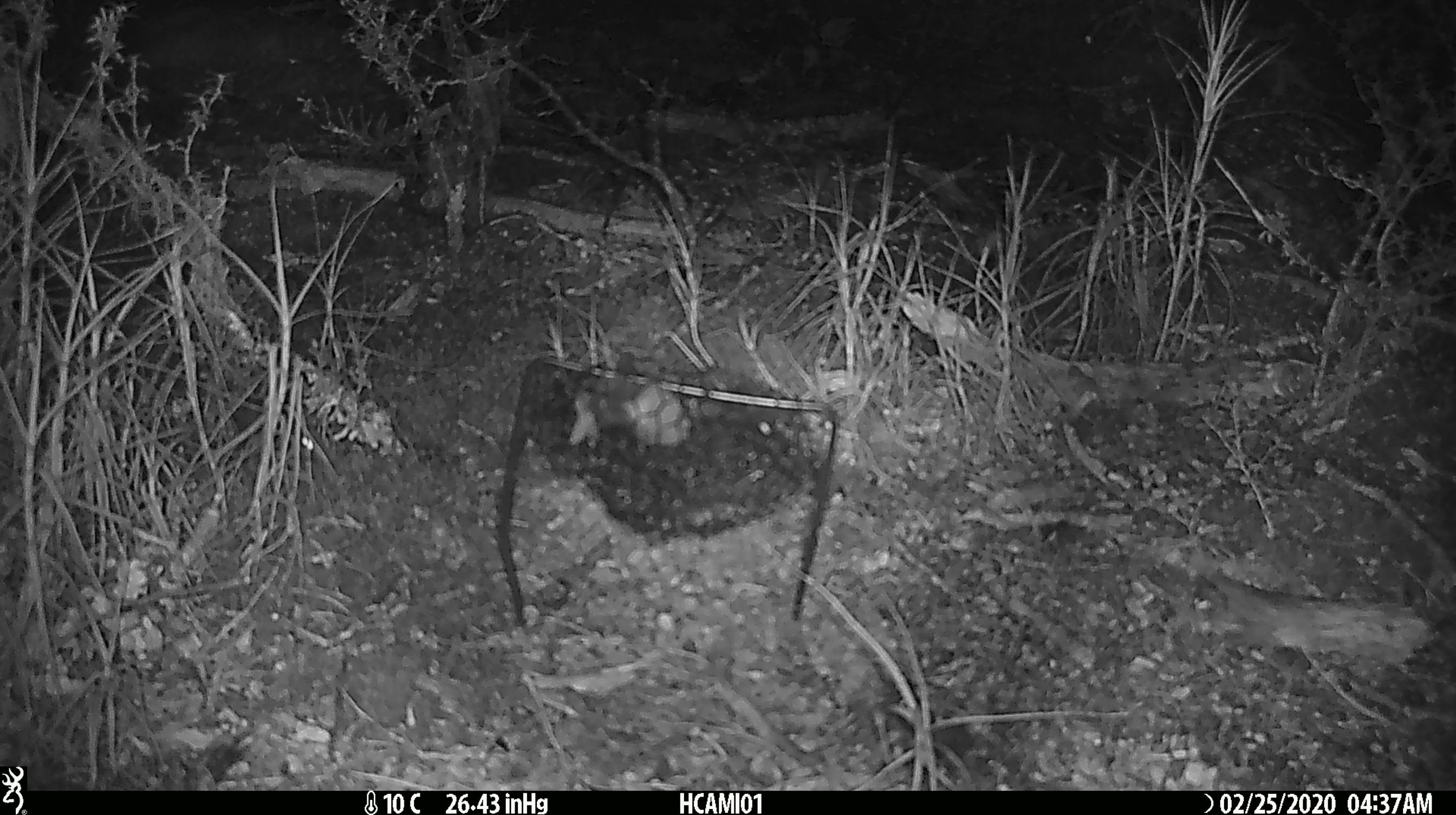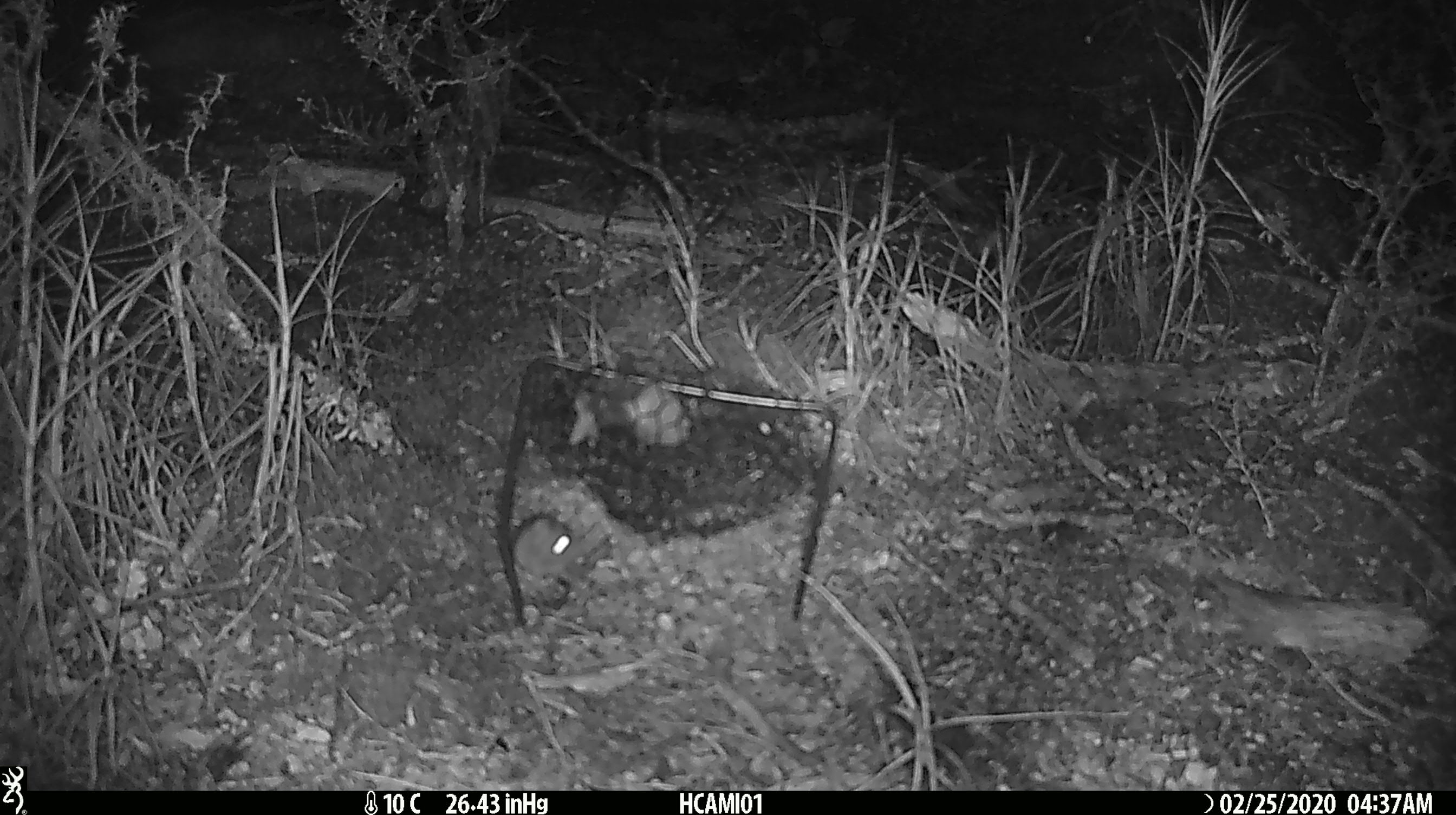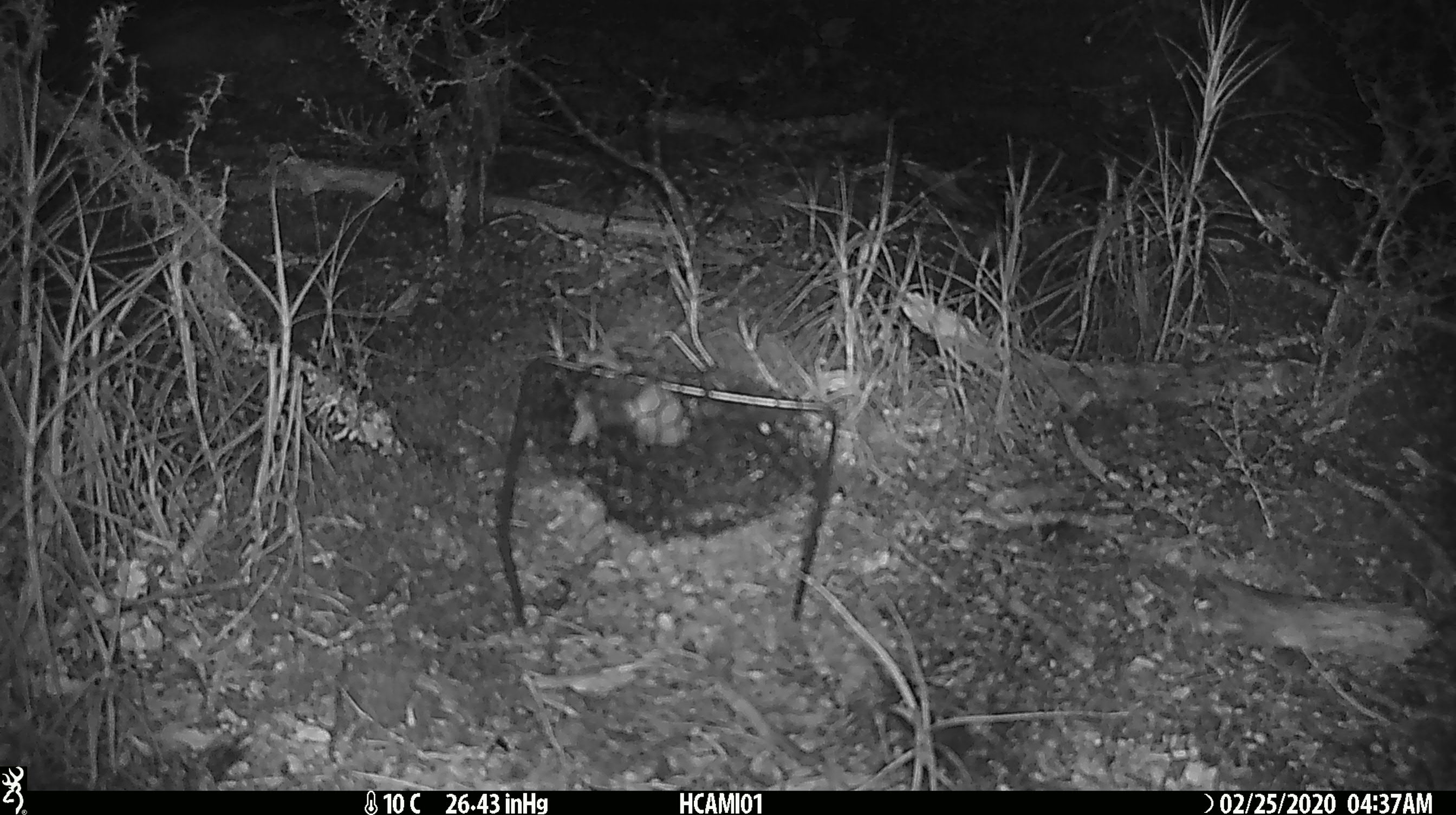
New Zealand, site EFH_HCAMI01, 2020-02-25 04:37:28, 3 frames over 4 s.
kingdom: Animalia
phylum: Chordata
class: Mammalia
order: Rodentia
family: Muridae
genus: Mus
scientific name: Mus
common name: mouse